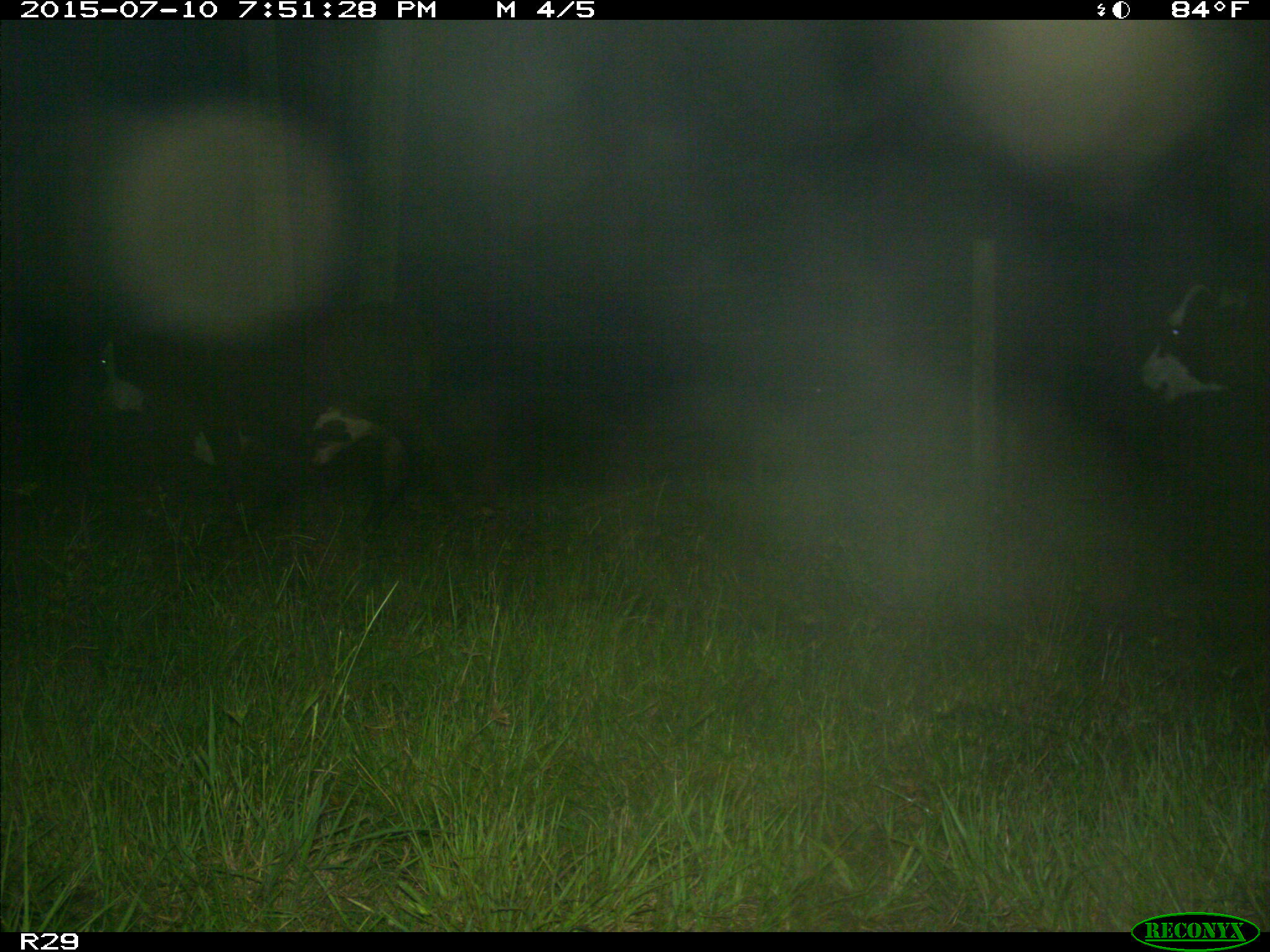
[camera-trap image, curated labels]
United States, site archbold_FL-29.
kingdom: Animalia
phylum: Chordata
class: Mammalia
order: Artiodactyla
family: Bovidae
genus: Bos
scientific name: Bos taurus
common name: domestic cow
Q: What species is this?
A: Bos taurus (domestic cow).